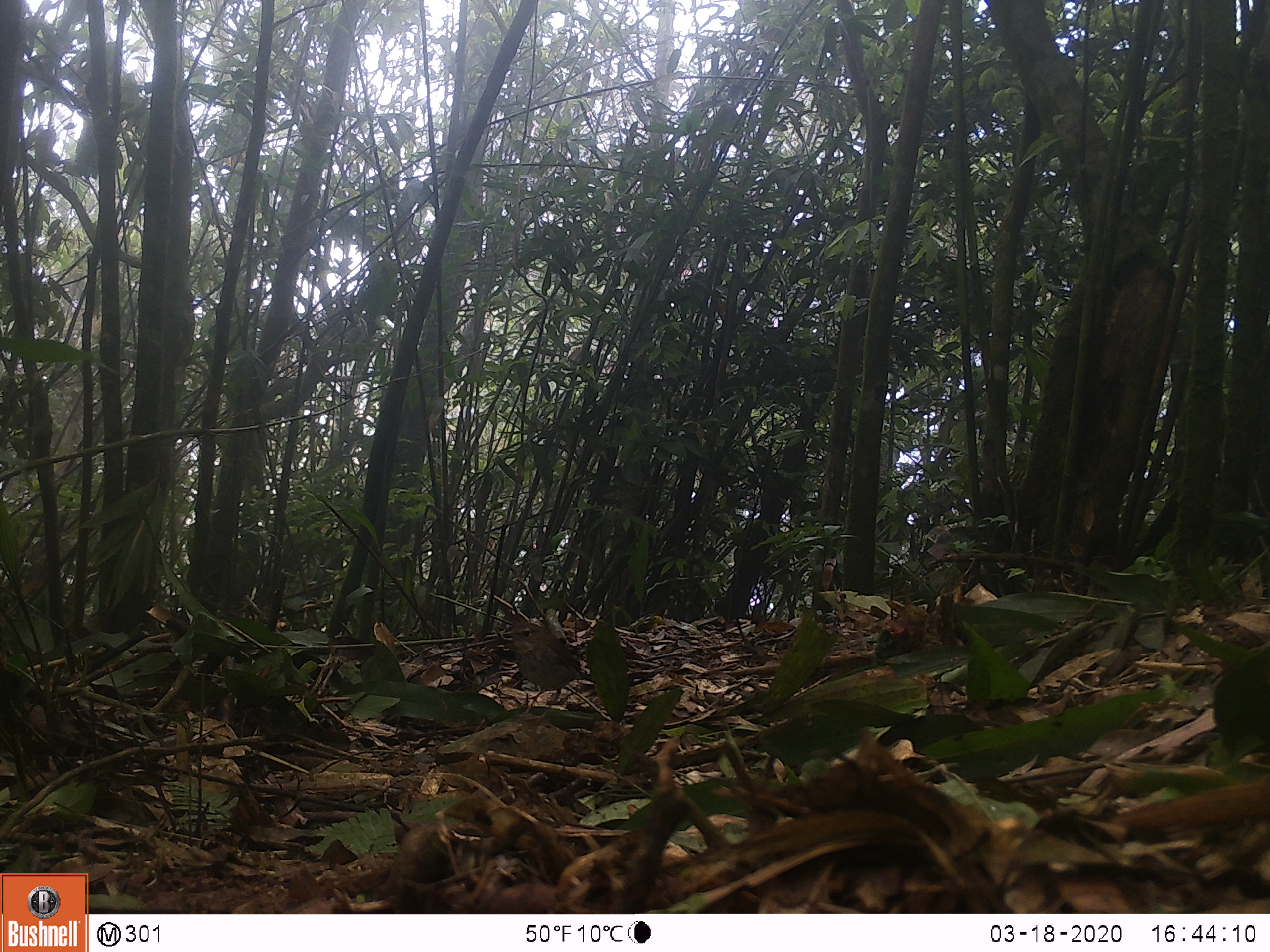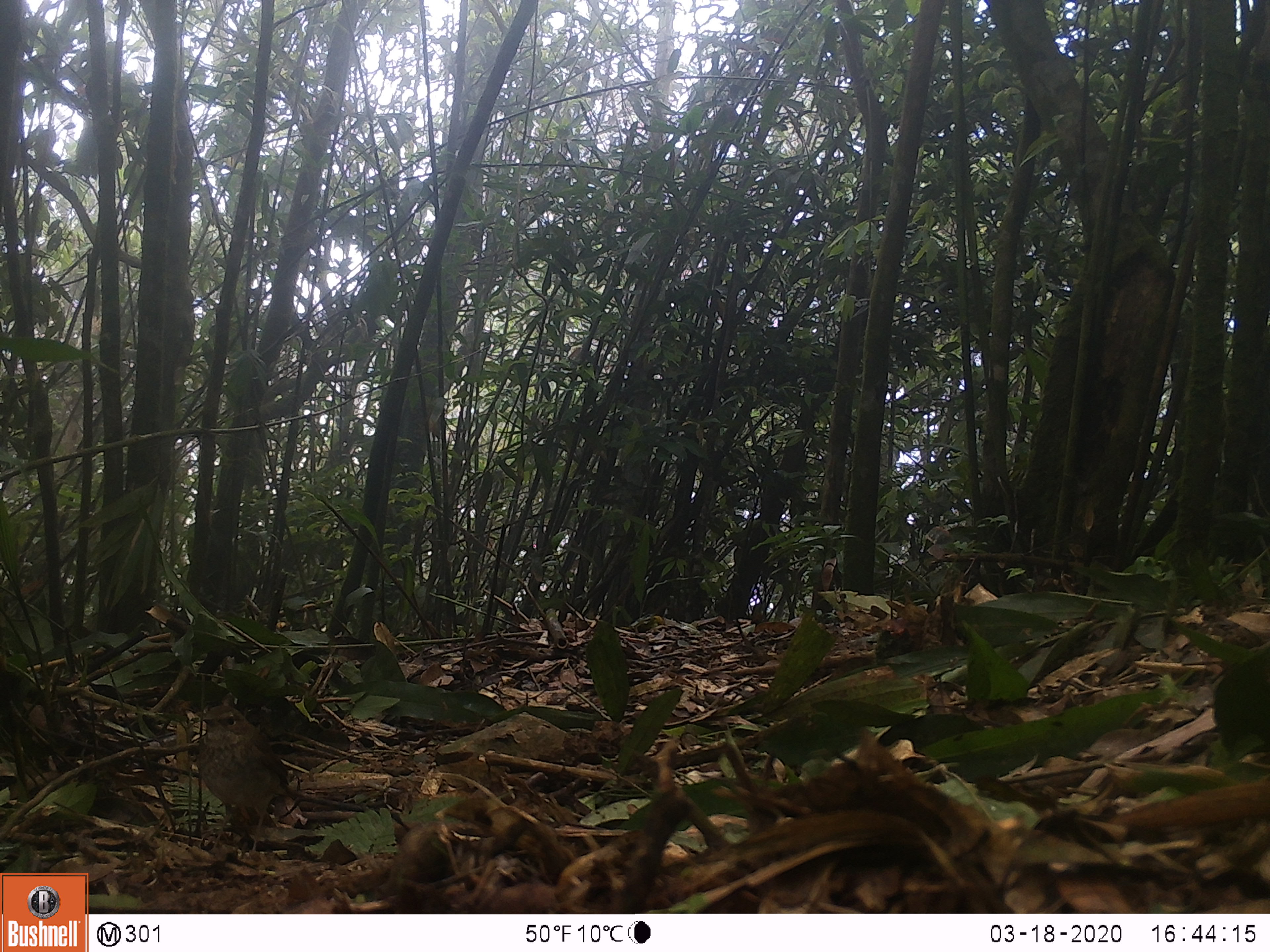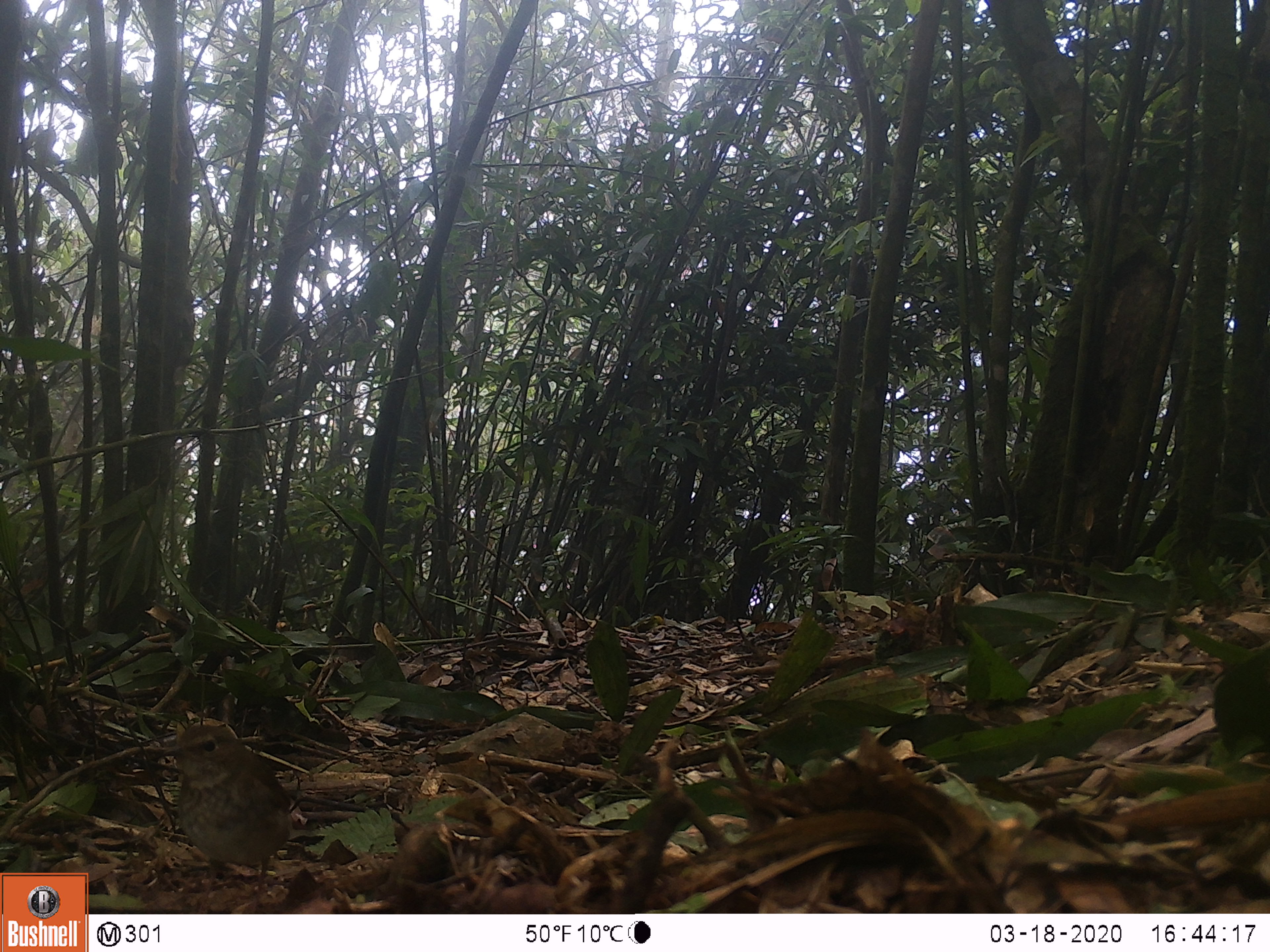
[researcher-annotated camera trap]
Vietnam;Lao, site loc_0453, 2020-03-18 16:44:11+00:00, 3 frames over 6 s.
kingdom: Animalia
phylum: Chordata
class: Aves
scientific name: Aves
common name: bird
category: unidentified bird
Unidentified bird (bird) (Aves). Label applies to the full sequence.